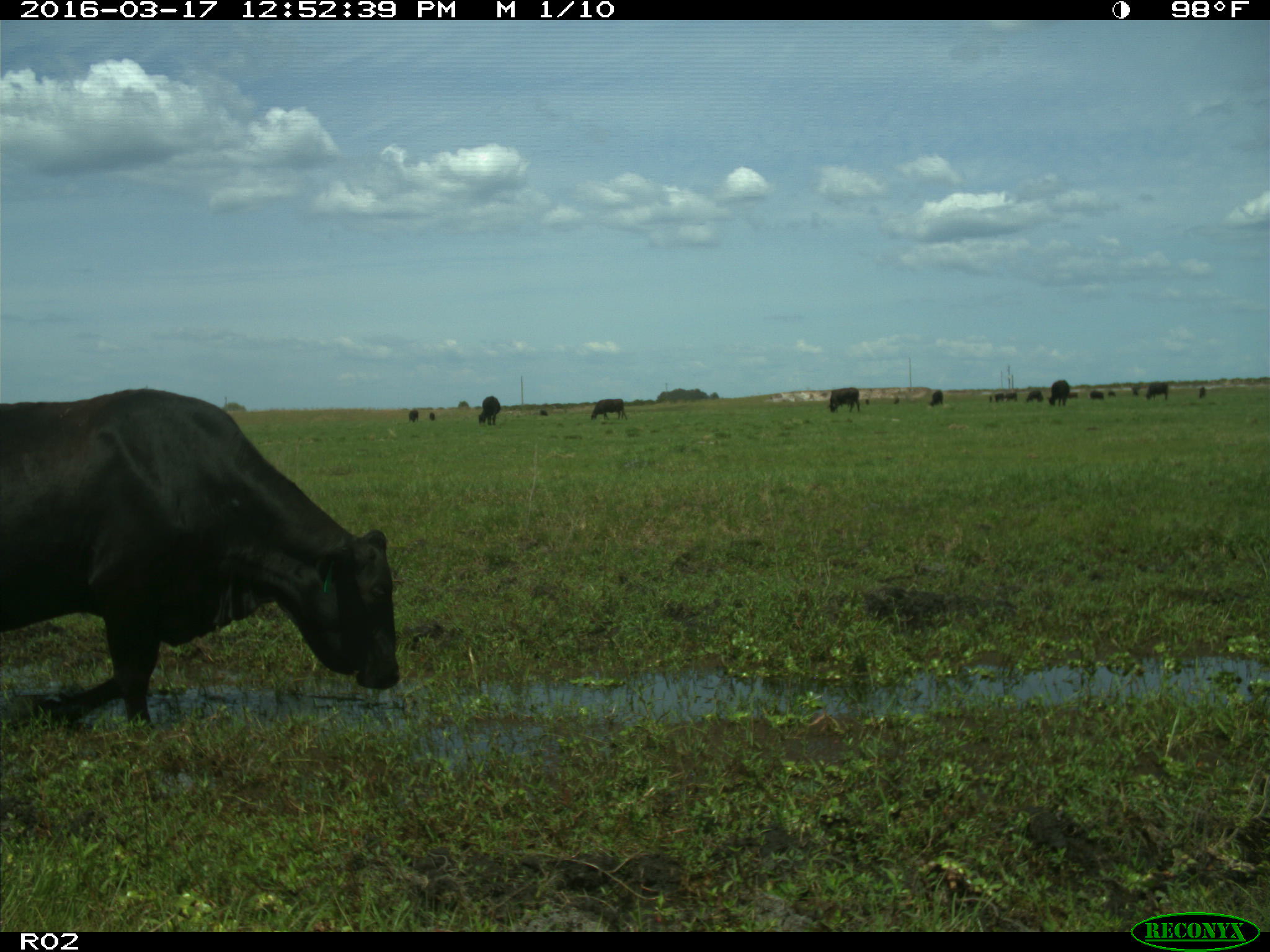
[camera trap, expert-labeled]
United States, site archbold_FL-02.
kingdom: Animalia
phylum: Chordata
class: Mammalia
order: Artiodactyla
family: Bovidae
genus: Bos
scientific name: Bos taurus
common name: domestic cow